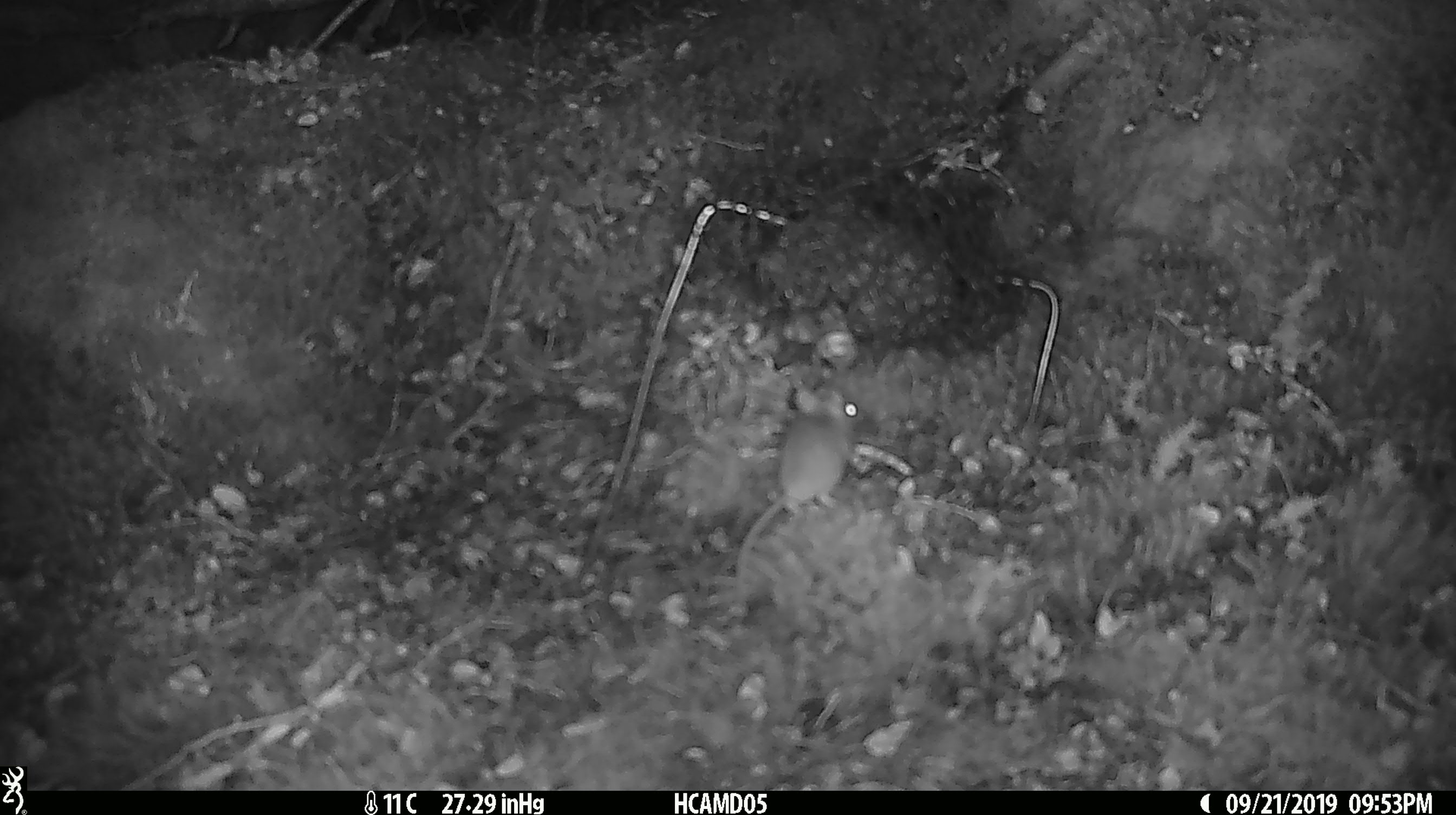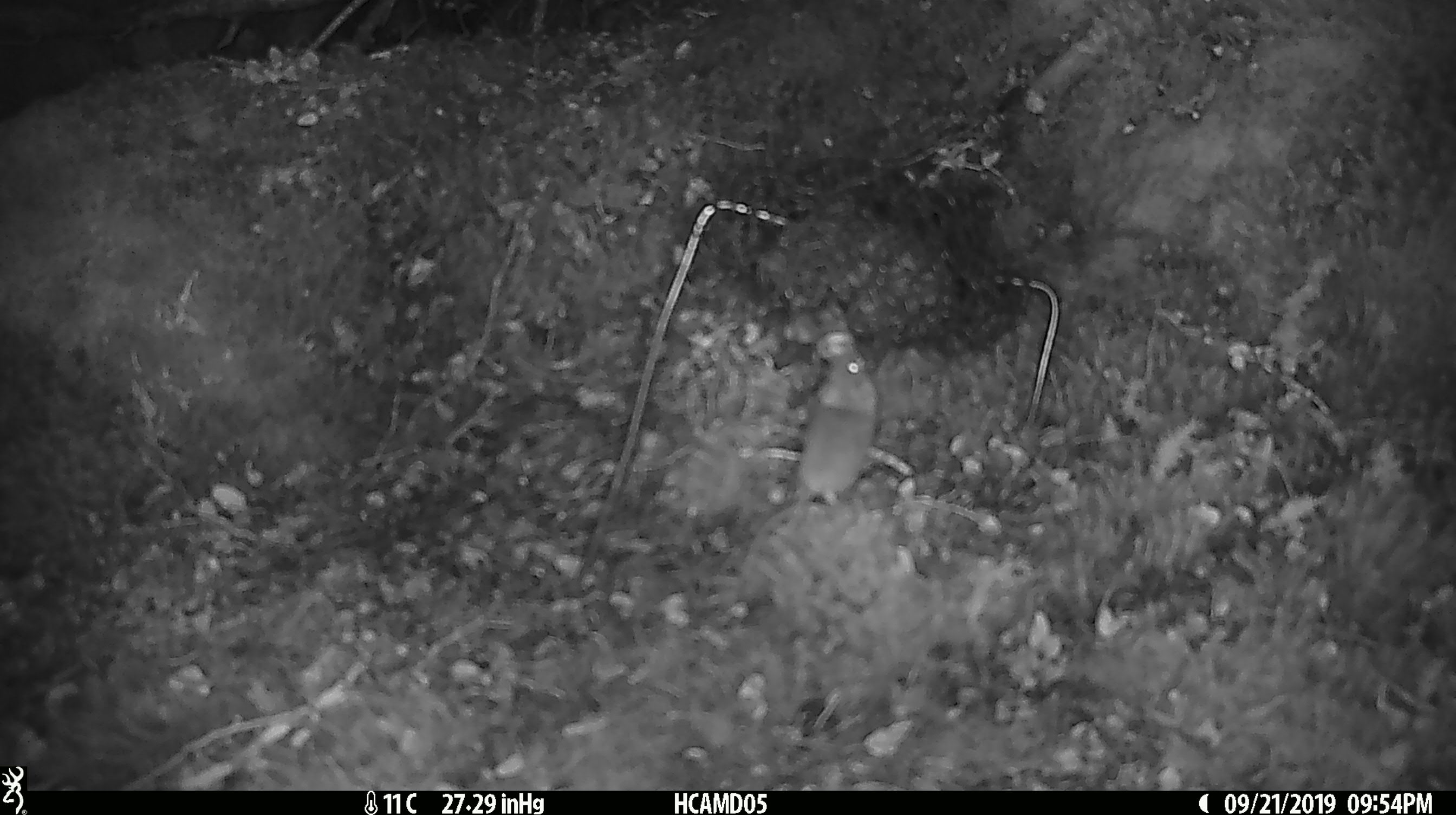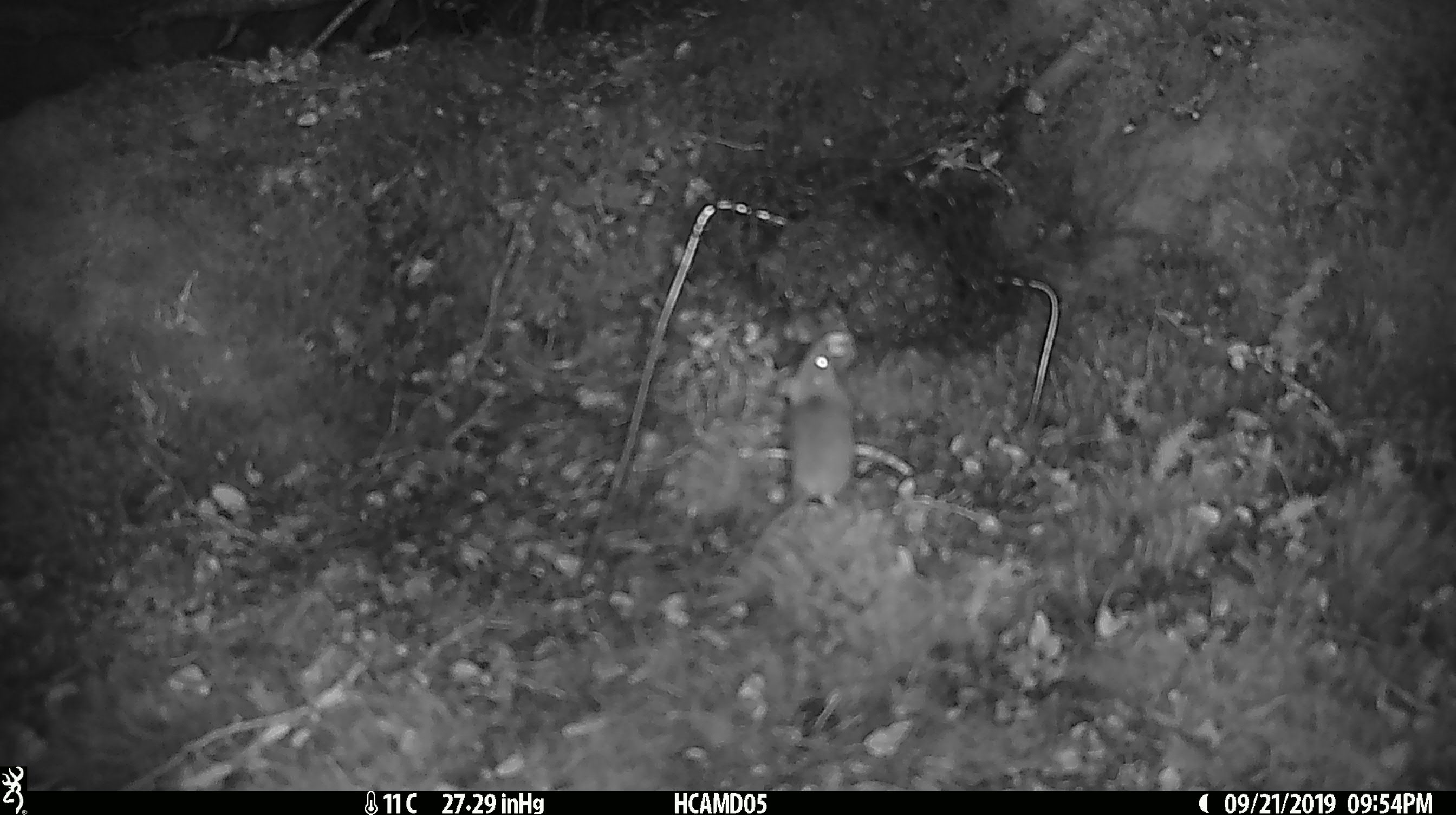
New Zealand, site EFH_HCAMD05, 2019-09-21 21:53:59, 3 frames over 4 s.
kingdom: Animalia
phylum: Chordata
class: Mammalia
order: Rodentia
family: Muridae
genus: Mus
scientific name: Mus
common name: mouse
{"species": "mouse (Mus)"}